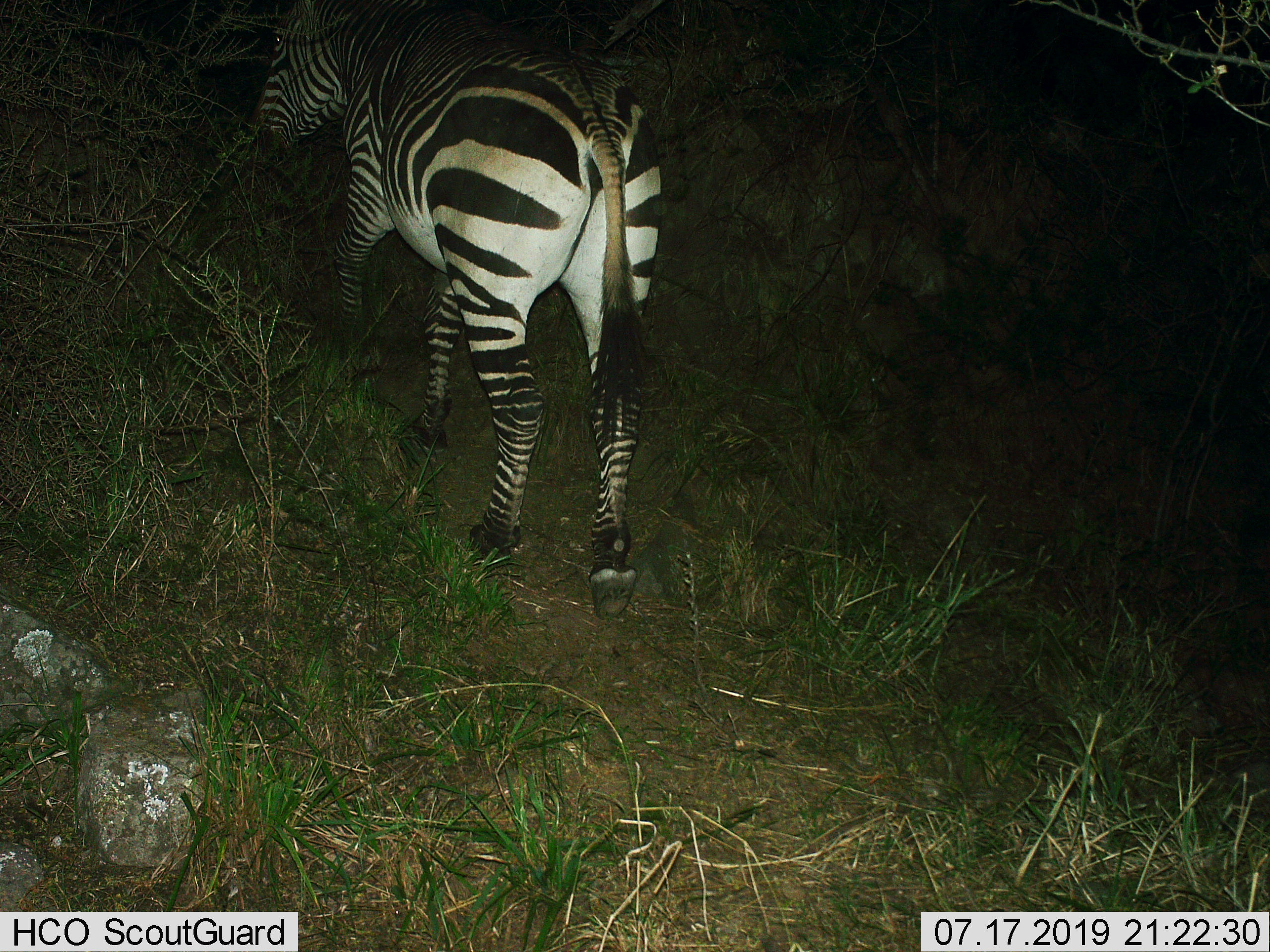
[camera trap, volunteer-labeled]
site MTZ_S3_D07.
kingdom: Animalia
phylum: Chordata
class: Mammalia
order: Perissodactyla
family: Equidae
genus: Equus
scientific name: Equus zebra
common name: mountain zebra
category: zebramountain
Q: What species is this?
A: Zebramountain (mountain zebra) (Equus zebra).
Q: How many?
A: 1.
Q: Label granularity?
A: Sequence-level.